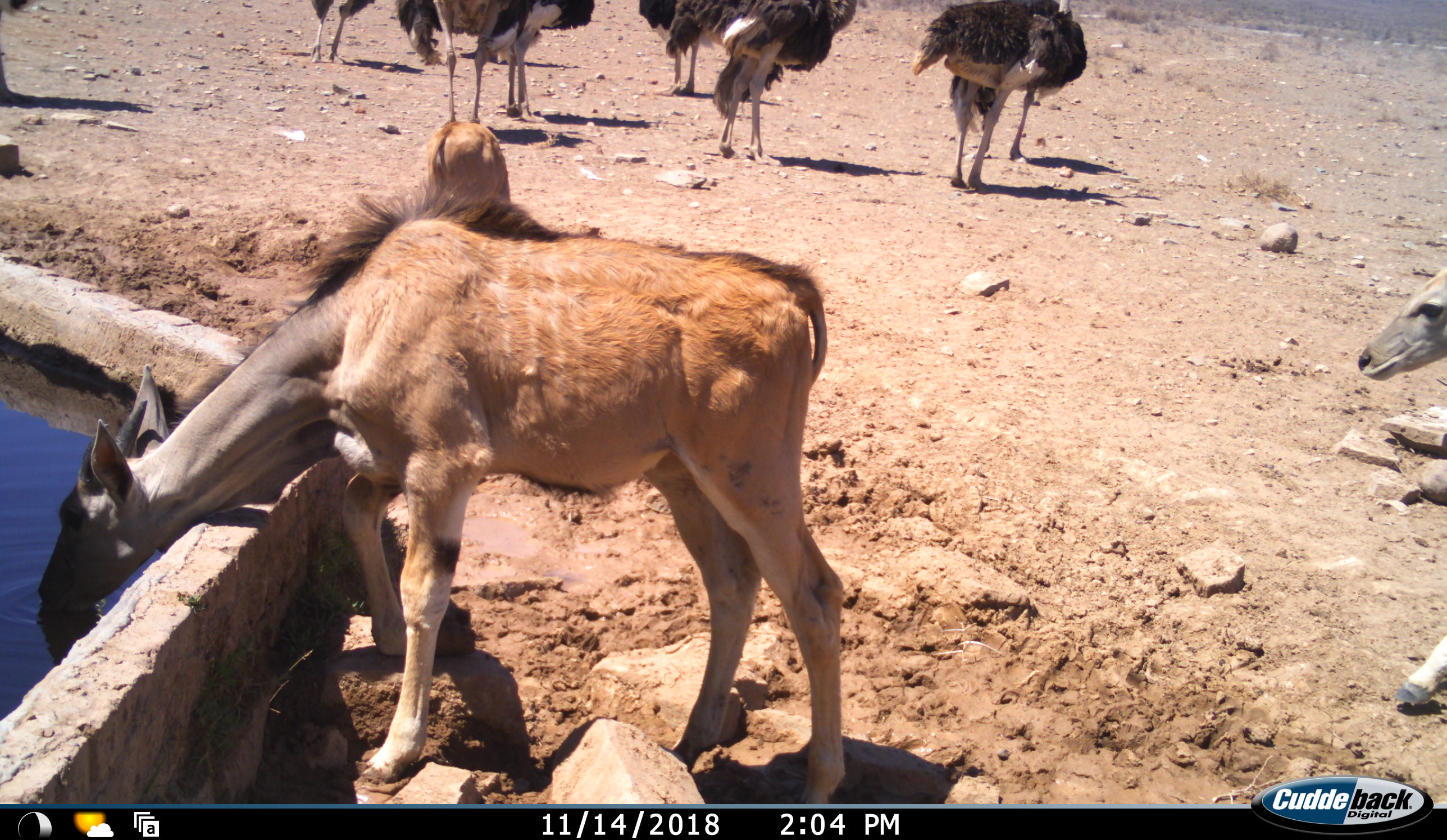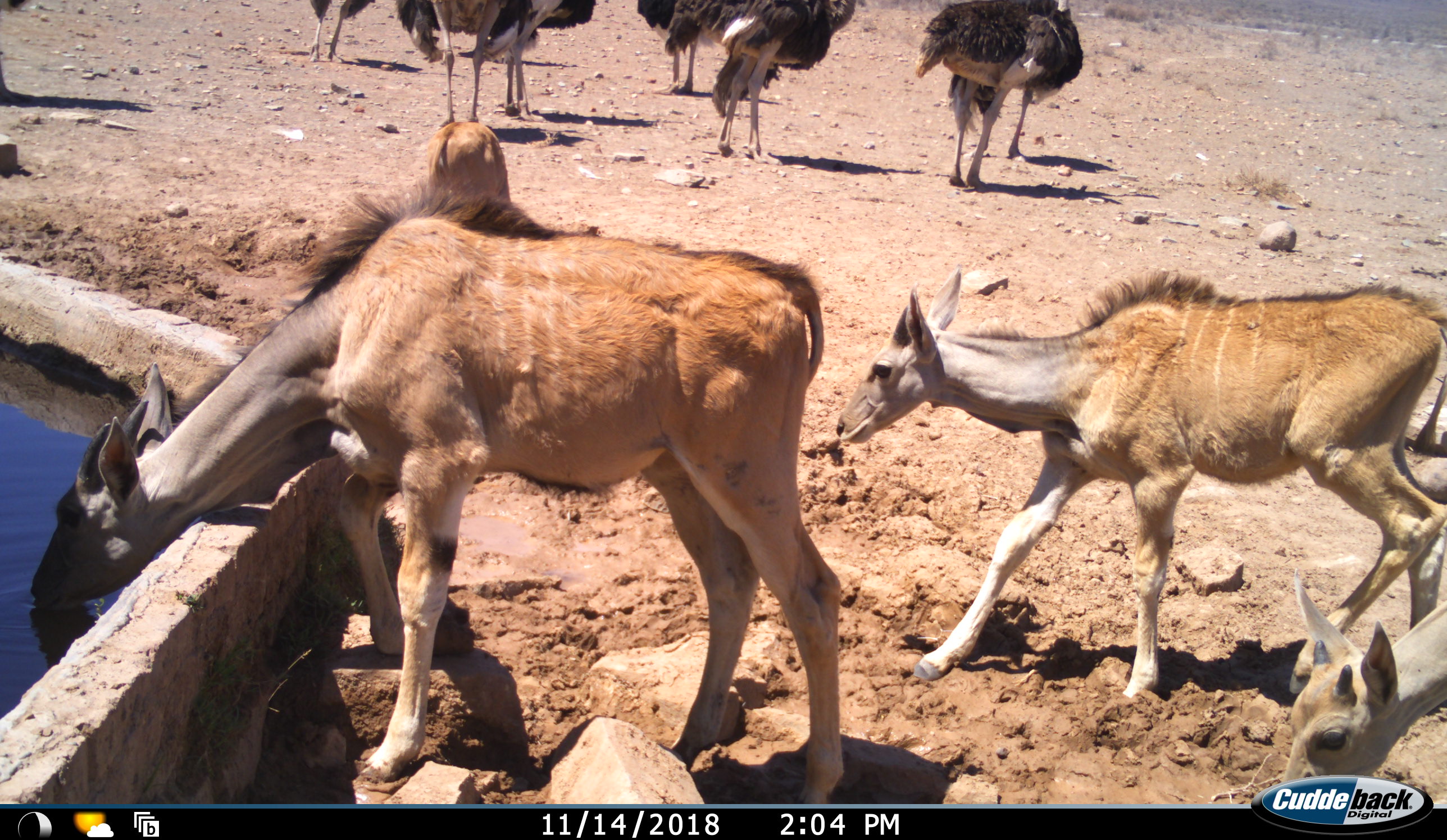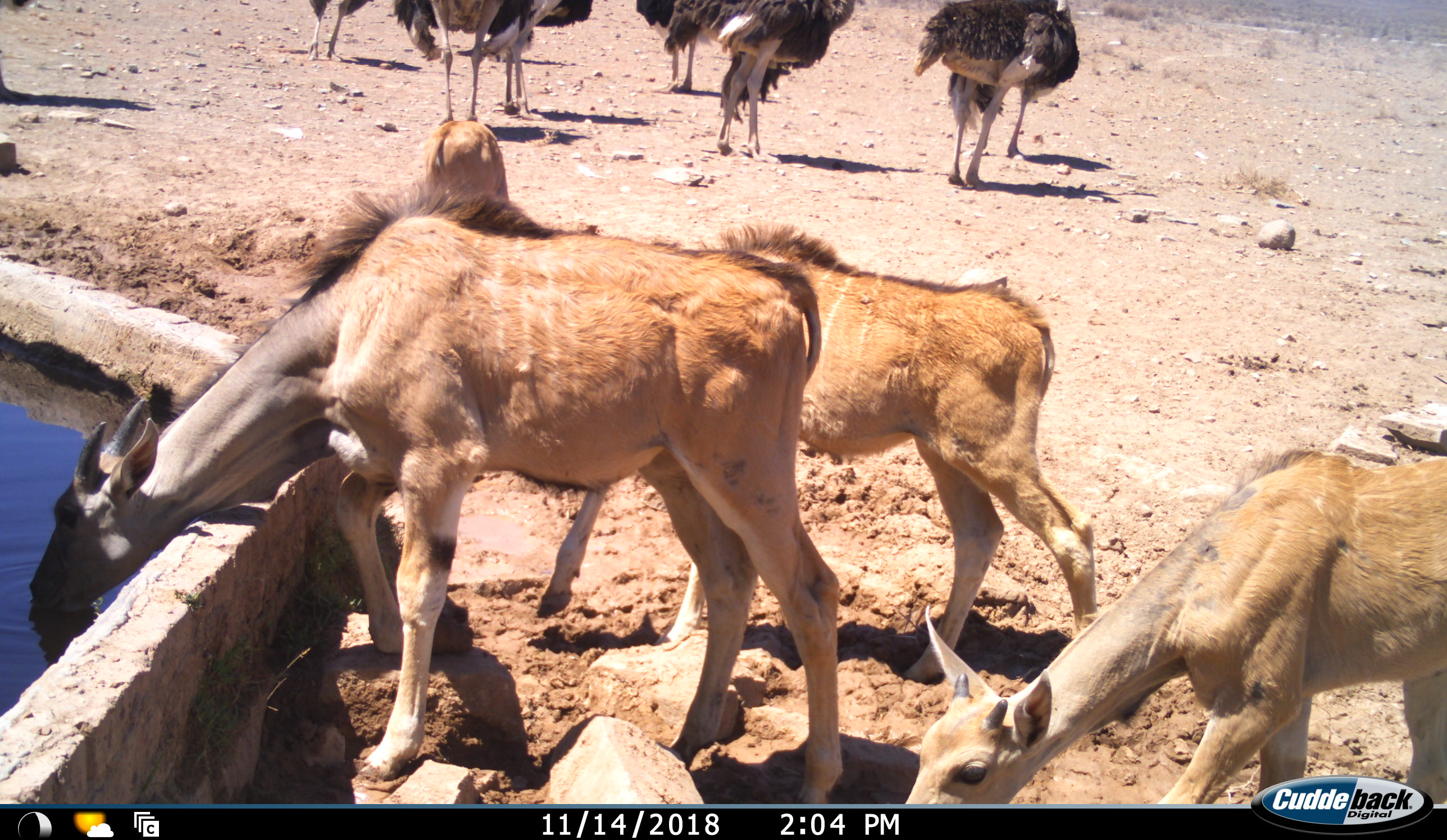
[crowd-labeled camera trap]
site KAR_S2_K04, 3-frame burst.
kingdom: Animalia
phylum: Chordata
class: Mammalia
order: Artiodactyla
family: Bovidae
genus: Tragelaphus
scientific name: Tragelaphus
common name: kudu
Kudu (Tragelaphus), count 4. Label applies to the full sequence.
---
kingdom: Animalia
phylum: Chordata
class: Aves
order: Struthioniformes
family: Struthionidae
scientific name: Struthionidae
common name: ostrich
Ostrich (Struthionidae), count 8. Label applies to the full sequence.